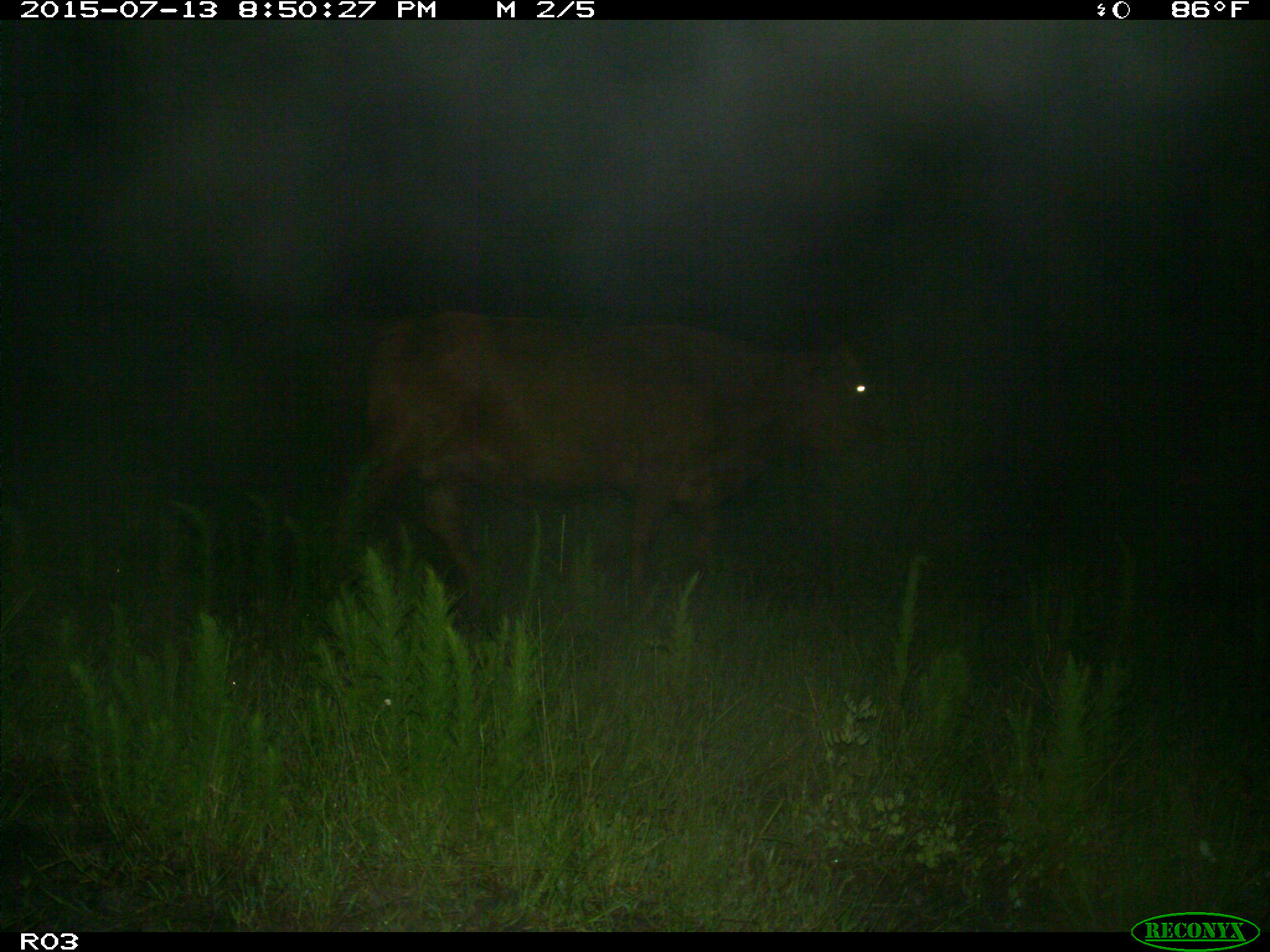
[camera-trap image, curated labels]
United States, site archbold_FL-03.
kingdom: Animalia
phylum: Chordata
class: Mammalia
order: Artiodactyla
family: Bovidae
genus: Bos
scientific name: Bos taurus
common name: domestic cow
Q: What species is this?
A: Bos taurus (domestic cow).